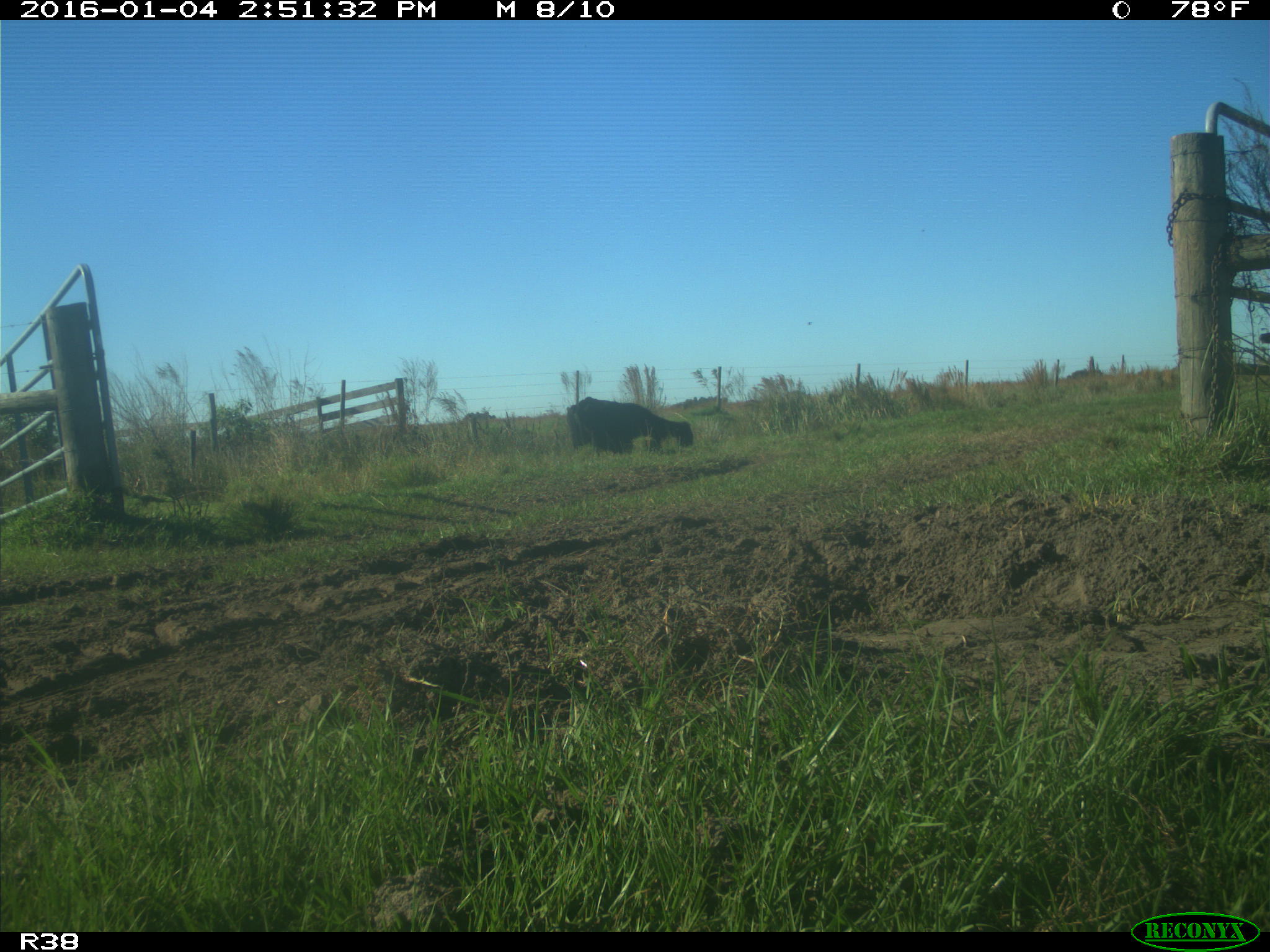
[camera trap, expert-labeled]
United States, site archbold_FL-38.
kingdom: Animalia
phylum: Chordata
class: Mammalia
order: Artiodactyla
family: Bovidae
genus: Bos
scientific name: Bos taurus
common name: domestic cow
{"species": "Bos taurus (domestic cow)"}